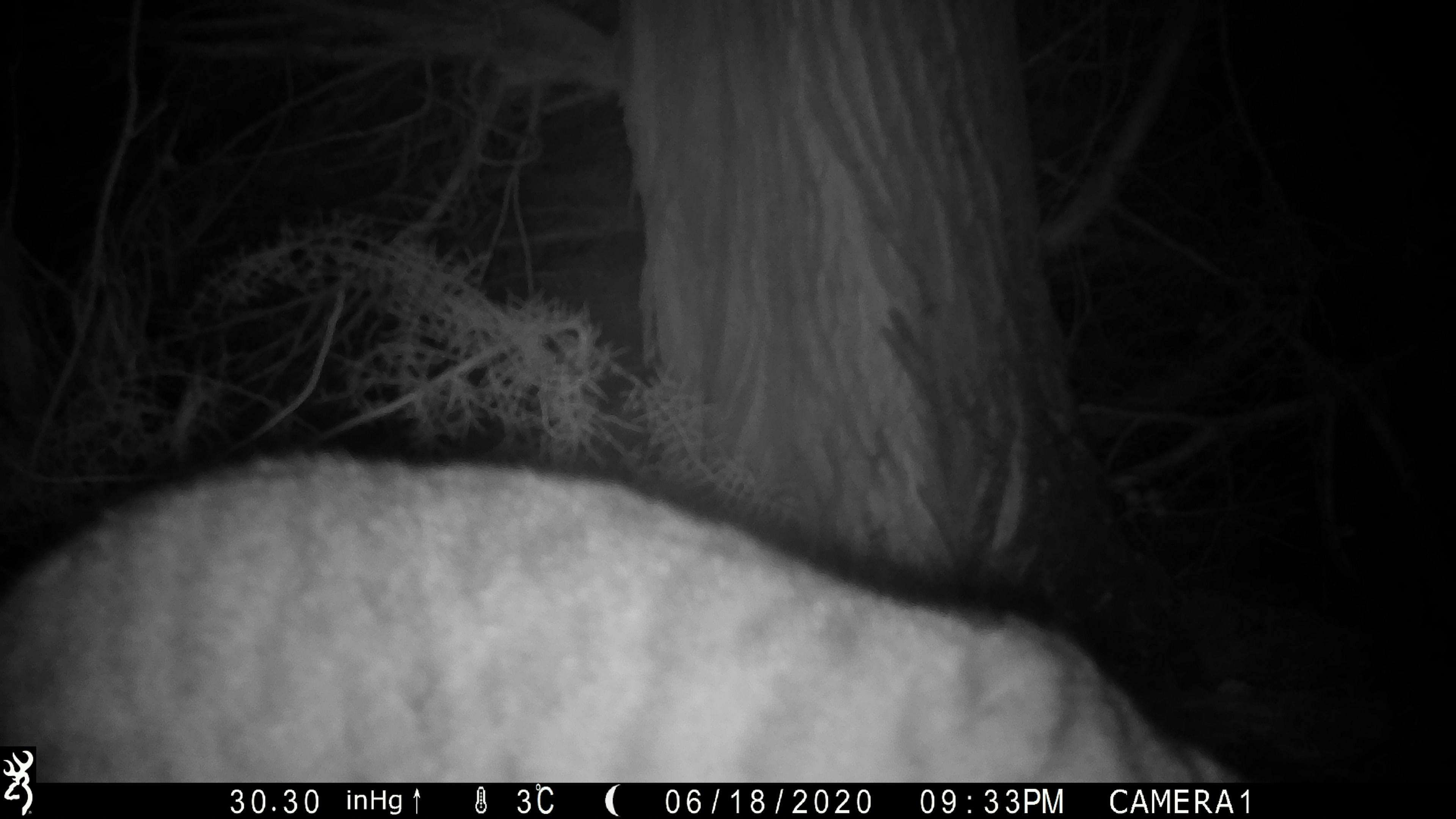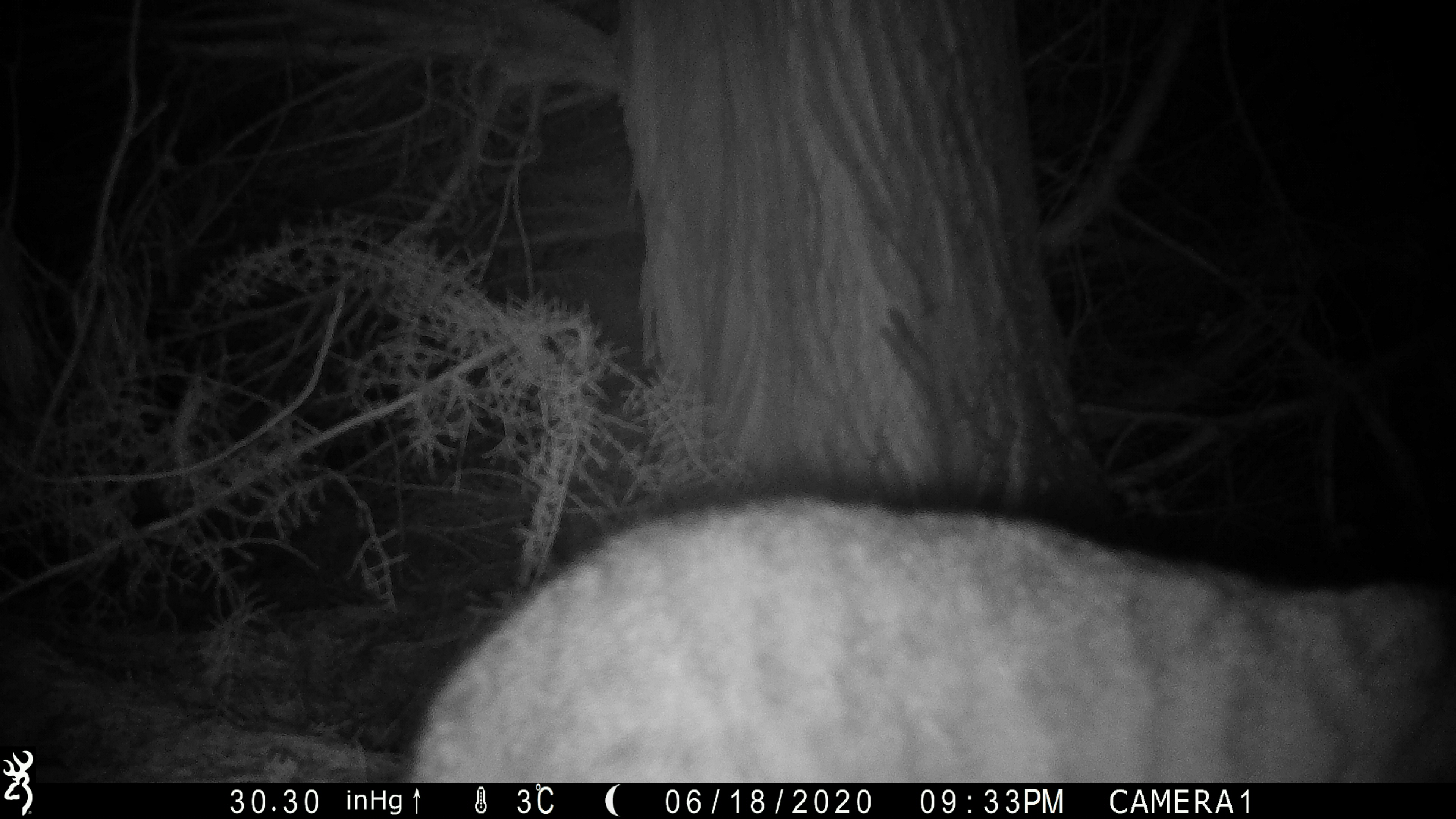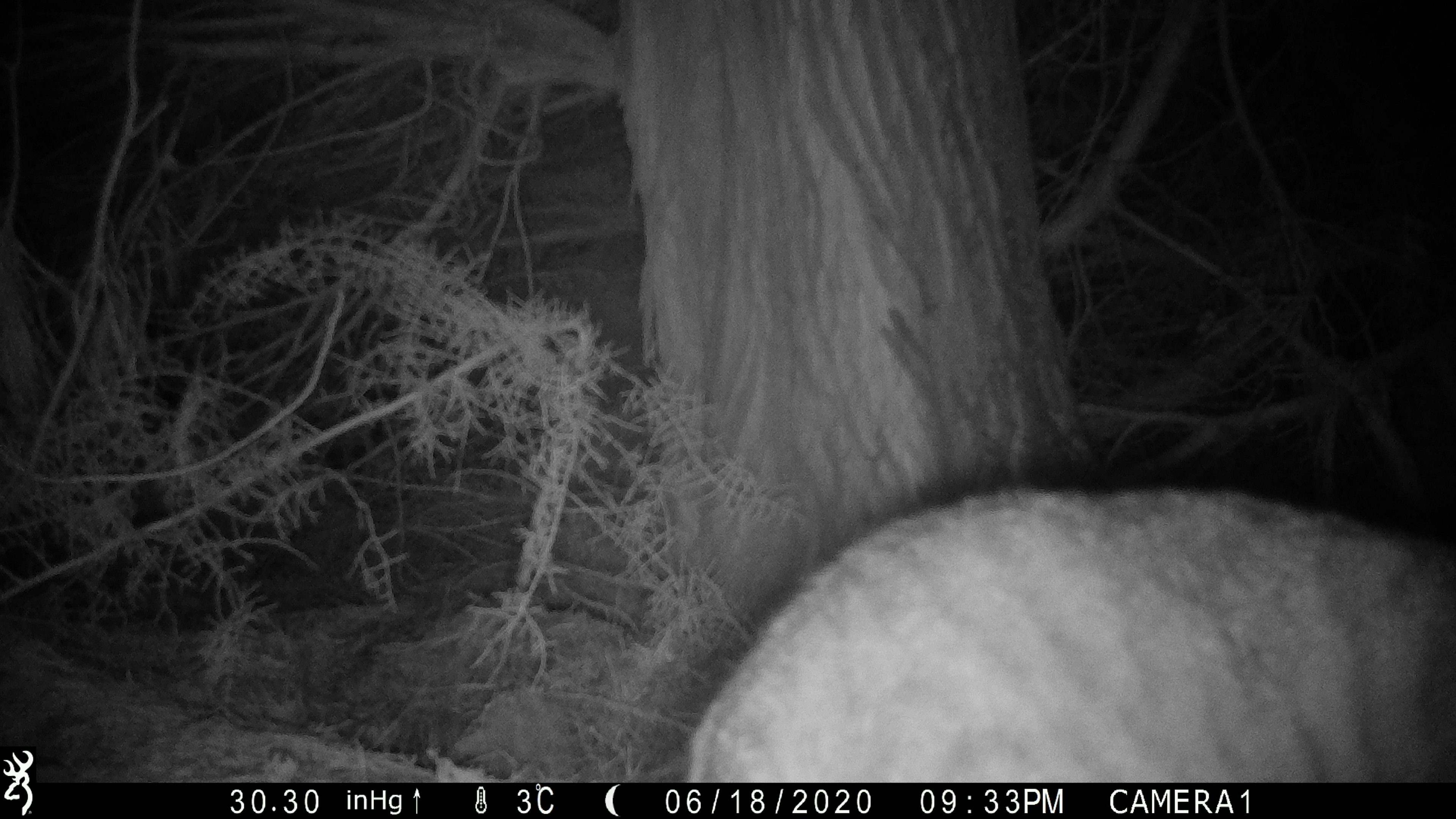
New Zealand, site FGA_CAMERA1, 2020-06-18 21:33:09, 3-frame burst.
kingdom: Animalia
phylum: Chordata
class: Mammalia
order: Carnivora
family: Felidae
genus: Felis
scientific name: Felis catus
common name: domestic cat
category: cat